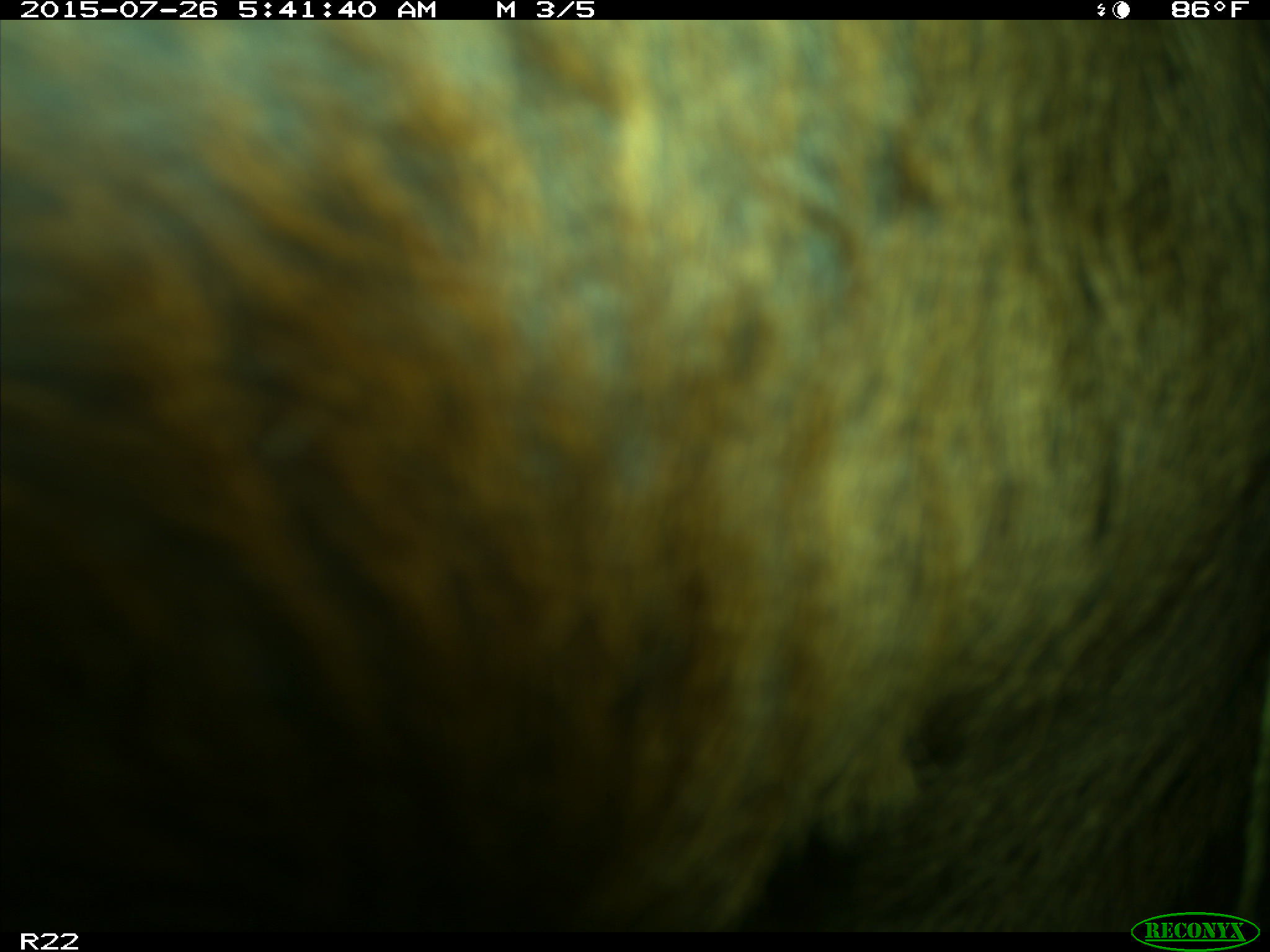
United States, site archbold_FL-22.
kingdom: Animalia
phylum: Chordata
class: Mammalia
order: Artiodactyla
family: Bovidae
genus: Bos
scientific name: Bos taurus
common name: domestic cow